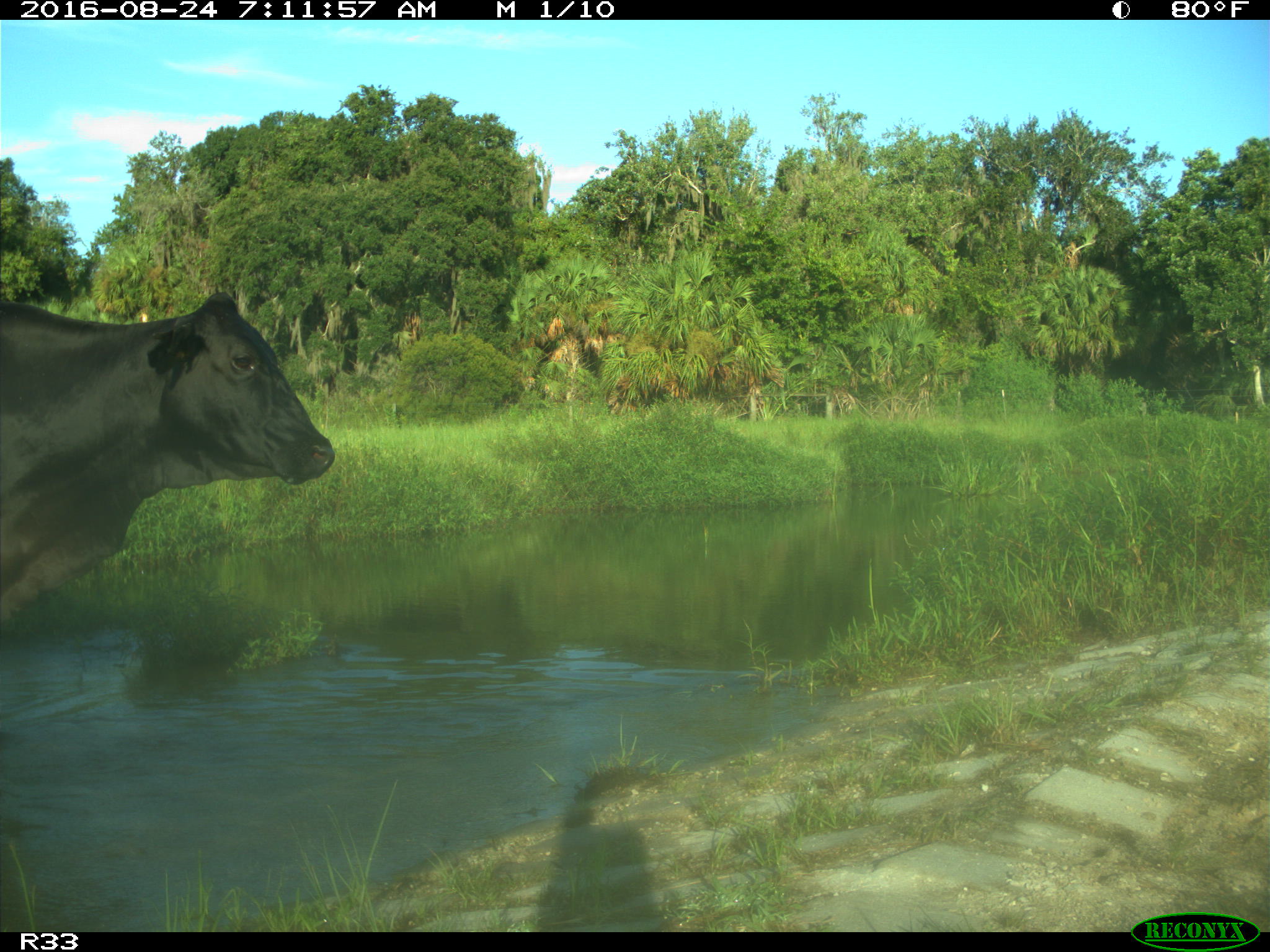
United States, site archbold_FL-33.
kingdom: Animalia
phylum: Chordata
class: Mammalia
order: Artiodactyla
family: Bovidae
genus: Bos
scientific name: Bos taurus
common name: domestic cow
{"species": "Bos taurus (domestic cow)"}